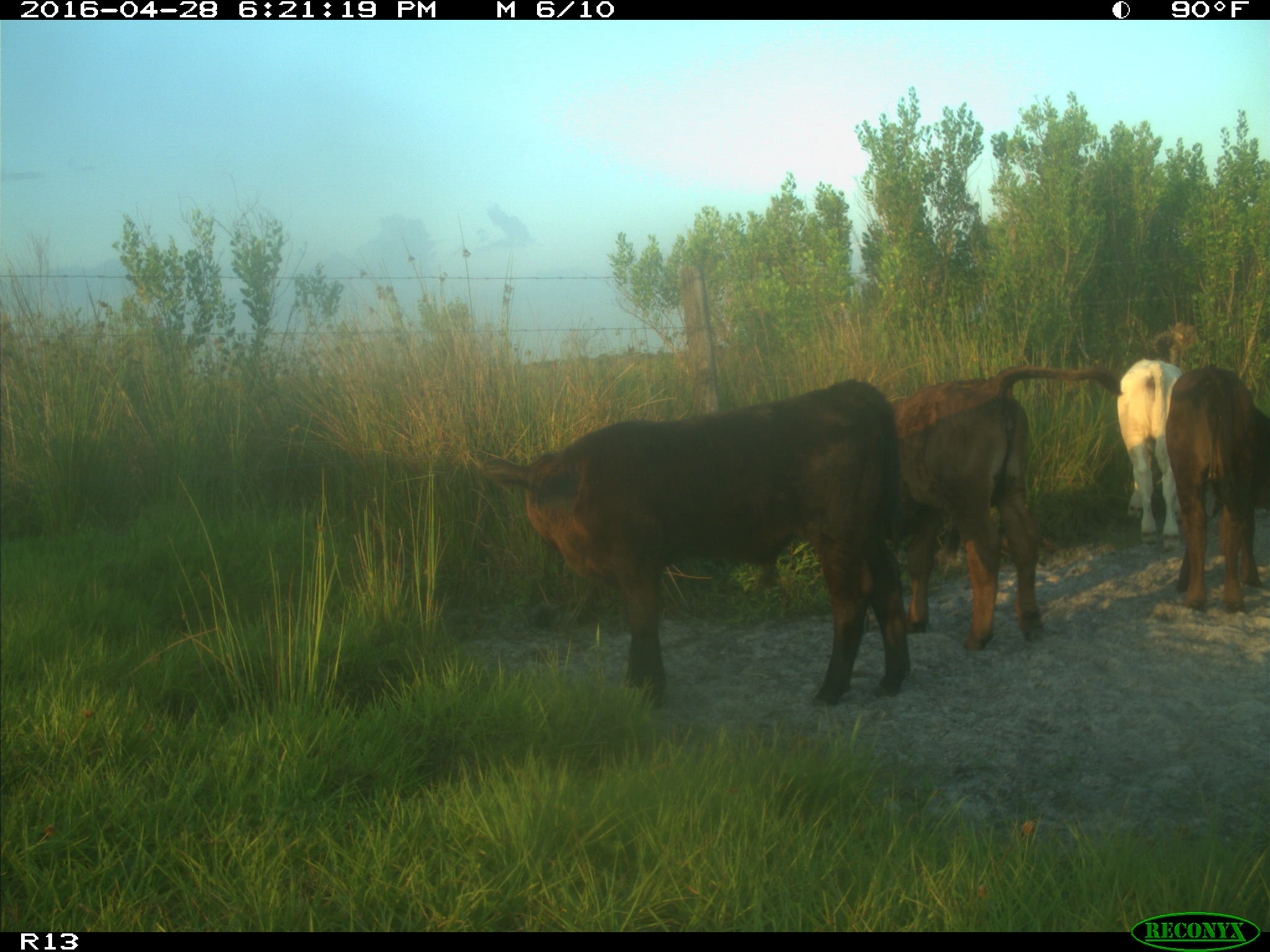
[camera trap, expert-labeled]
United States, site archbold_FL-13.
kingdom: Animalia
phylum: Chordata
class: Mammalia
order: Artiodactyla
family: Bovidae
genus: Bos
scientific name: Bos taurus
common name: domestic cow